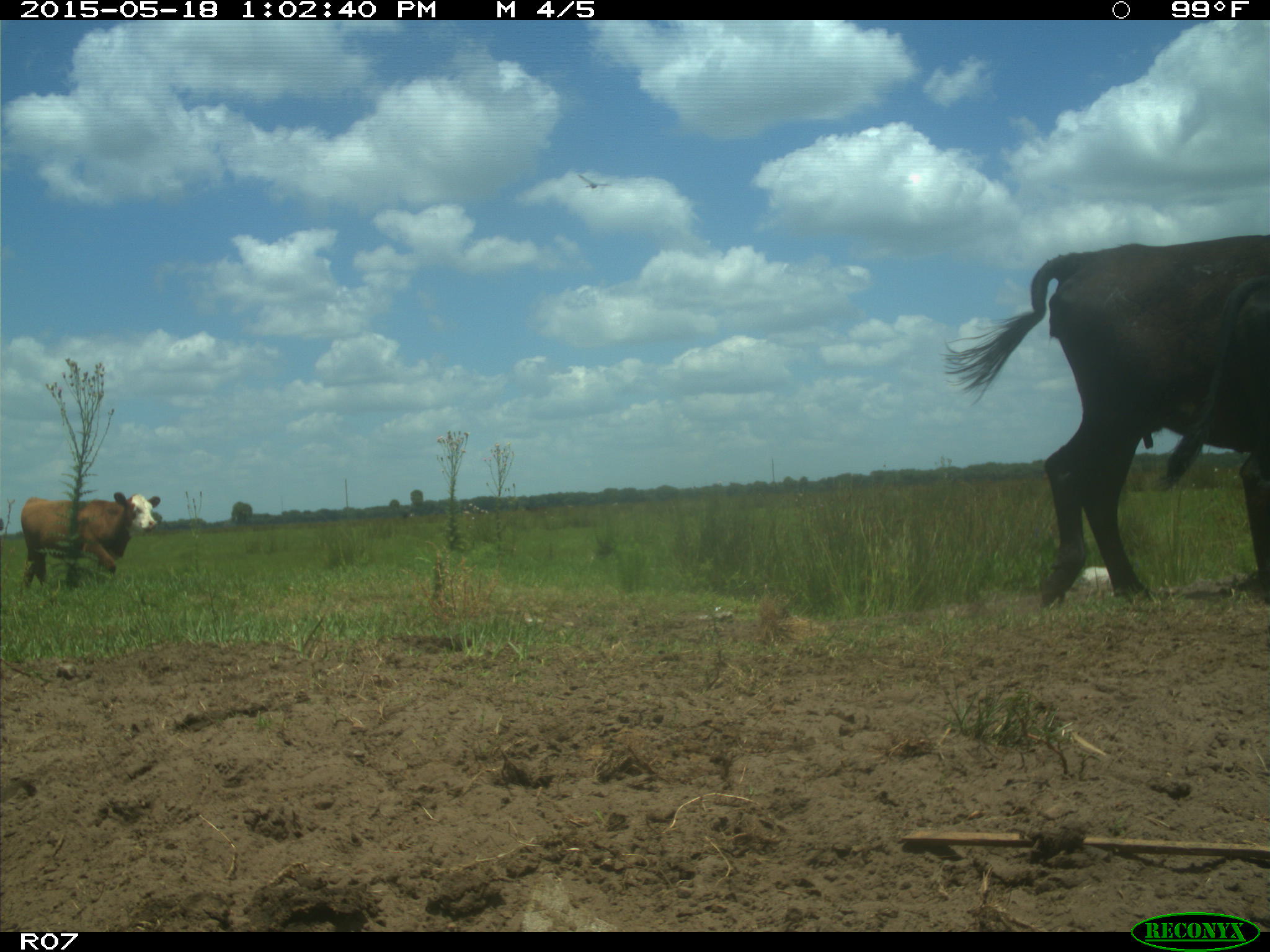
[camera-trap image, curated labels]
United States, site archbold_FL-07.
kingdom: Animalia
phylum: Chordata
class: Mammalia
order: Artiodactyla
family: Bovidae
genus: Bos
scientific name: Bos taurus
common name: domestic cow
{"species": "Bos taurus (domestic cow)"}